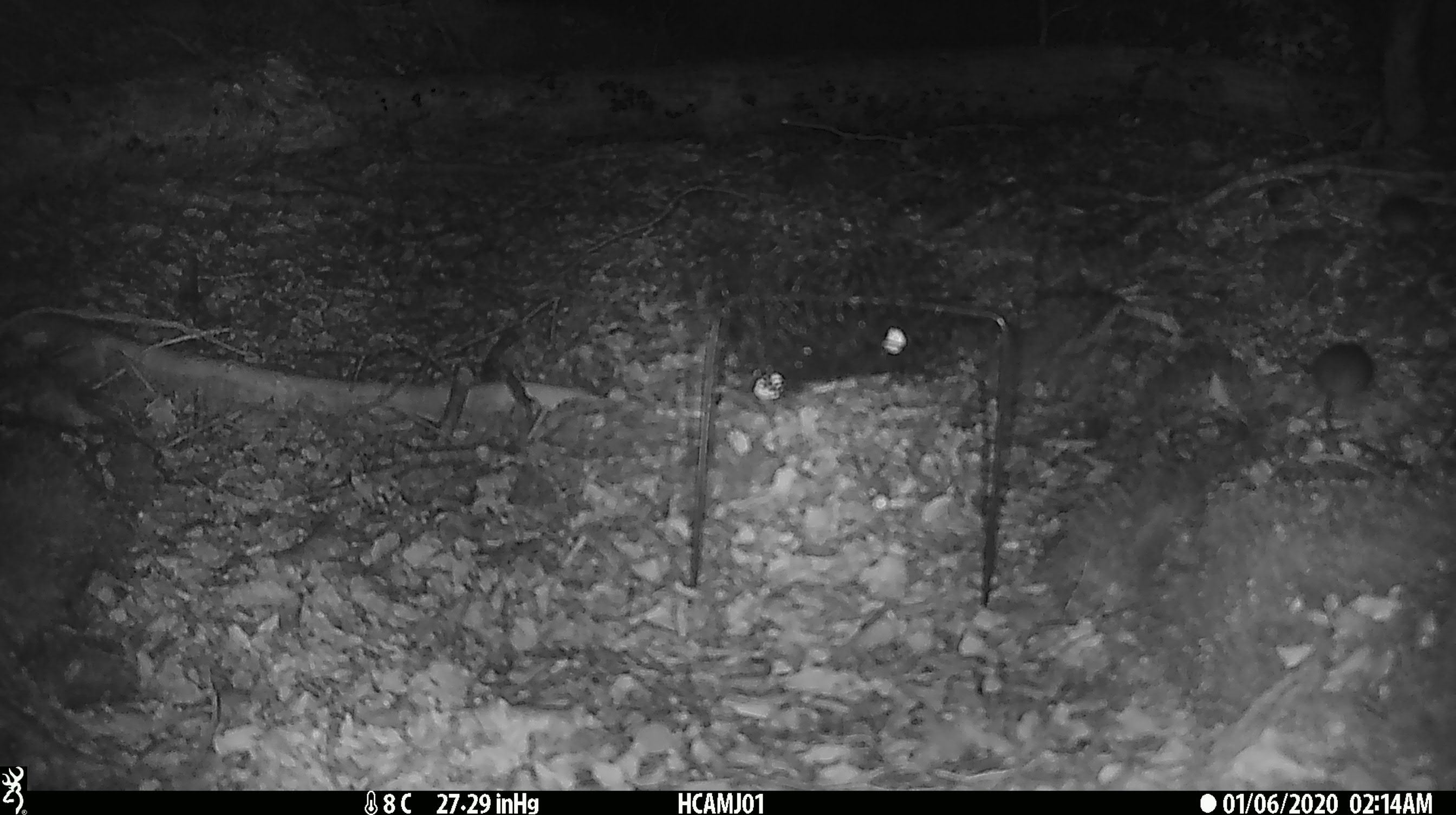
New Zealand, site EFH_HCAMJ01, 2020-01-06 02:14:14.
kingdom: Animalia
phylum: Chordata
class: Mammalia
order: Rodentia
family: Muridae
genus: Mus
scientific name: Mus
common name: mouse